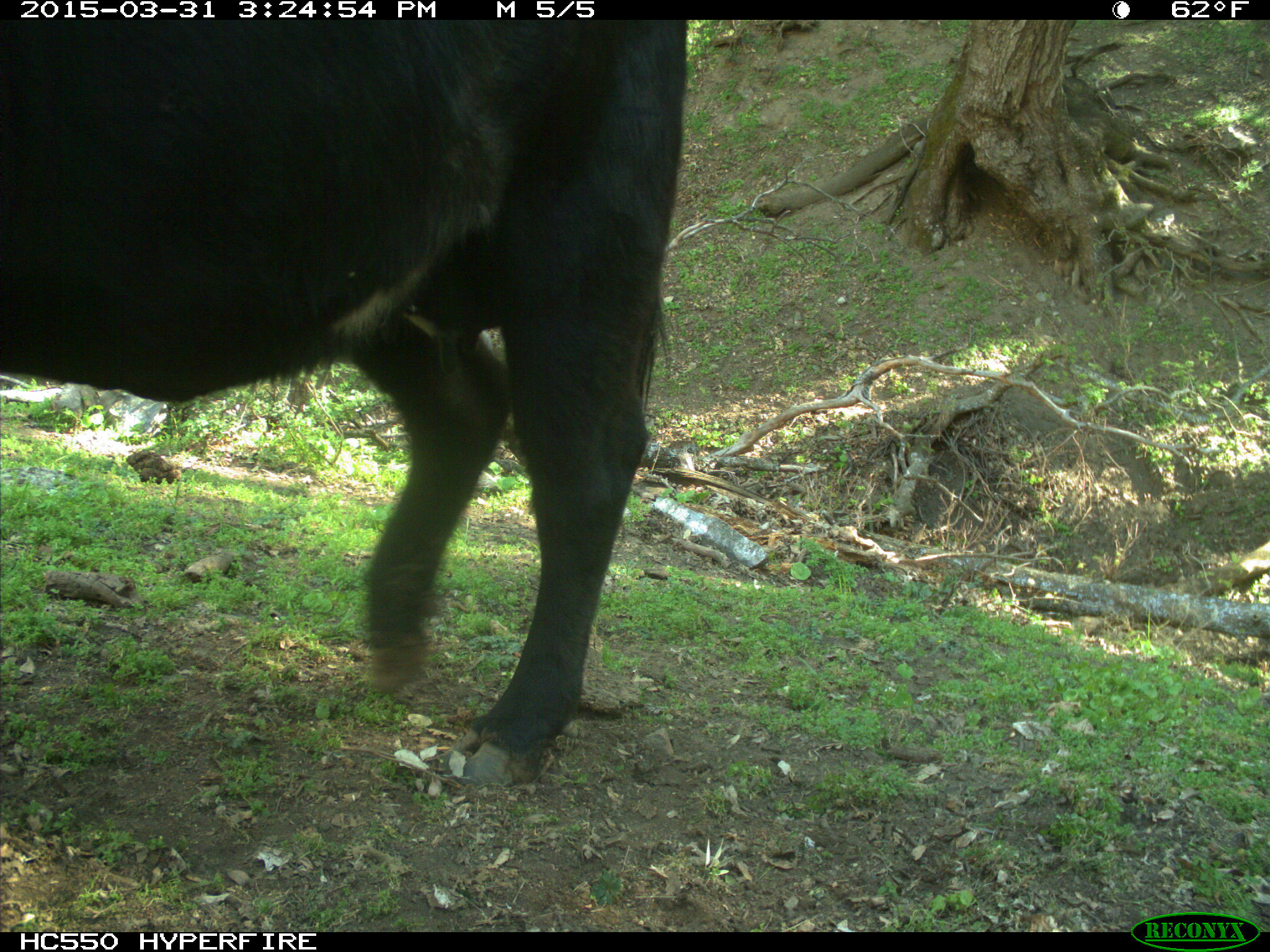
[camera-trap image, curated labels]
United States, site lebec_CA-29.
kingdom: Animalia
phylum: Chordata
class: Mammalia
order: Artiodactyla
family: Bovidae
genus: Bos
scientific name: Bos taurus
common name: domestic cow